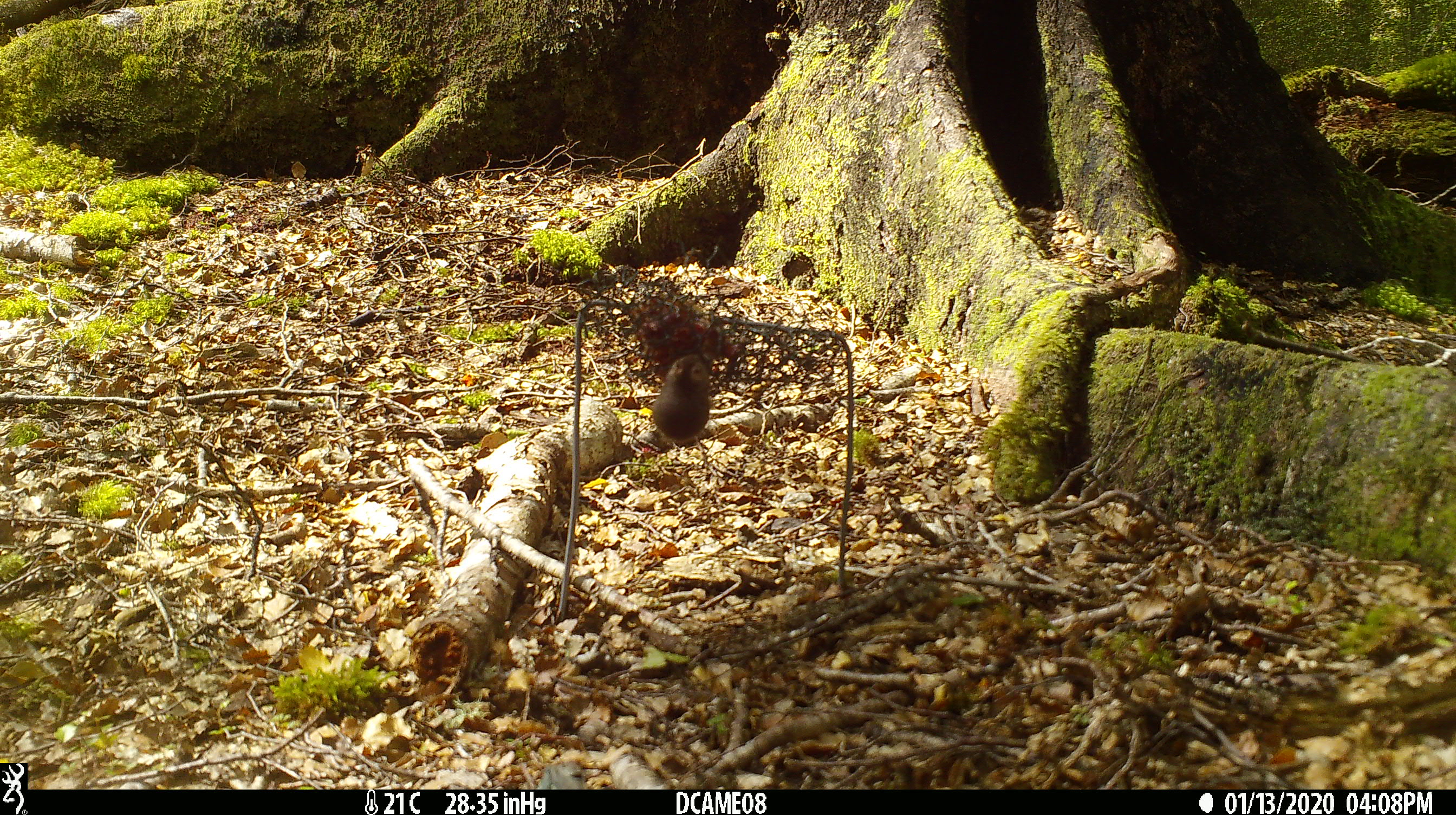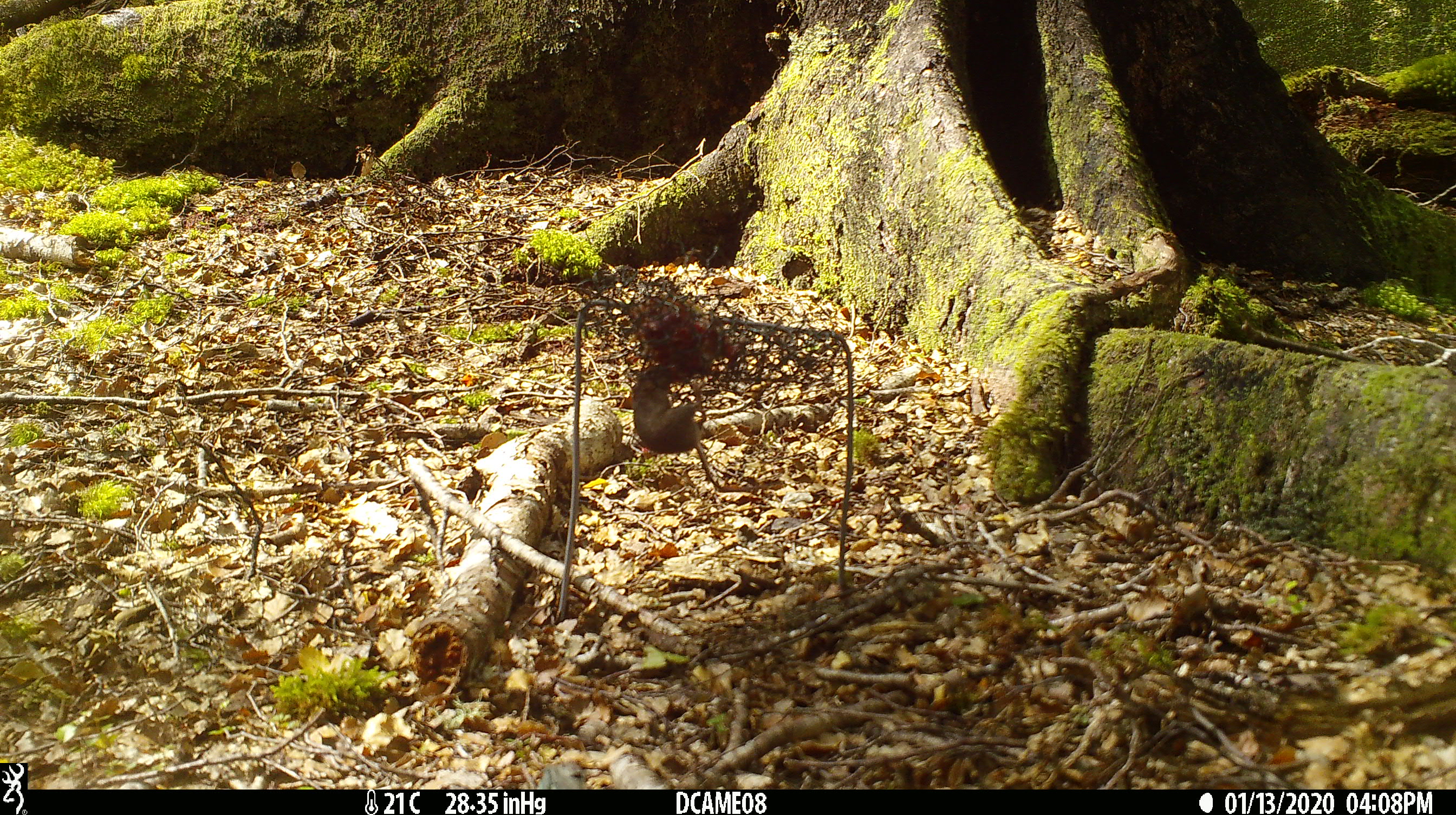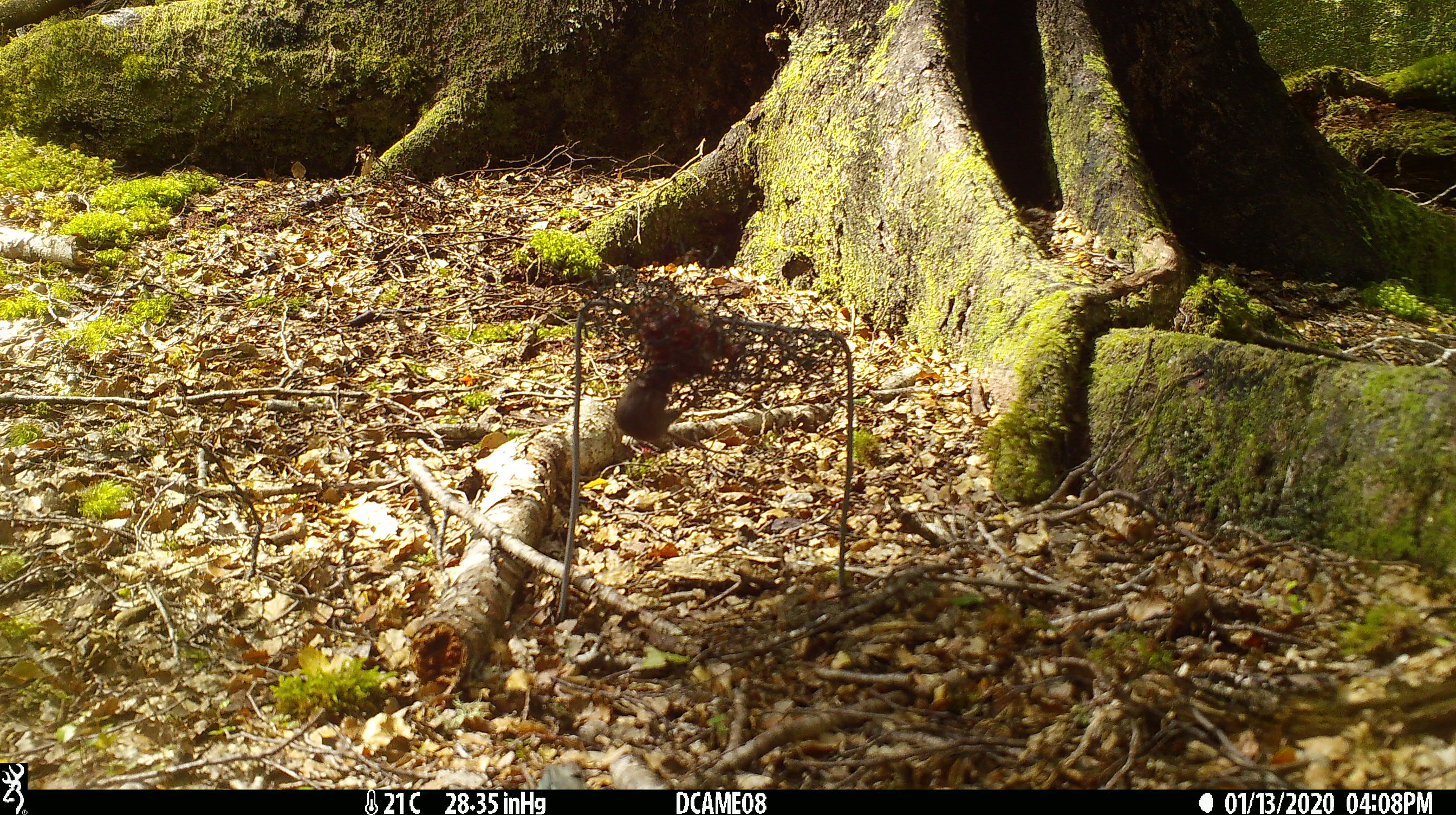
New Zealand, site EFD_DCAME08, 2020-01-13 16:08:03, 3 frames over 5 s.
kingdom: Animalia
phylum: Chordata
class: Mammalia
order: Rodentia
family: Muridae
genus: Mus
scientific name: Mus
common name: mouse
Mouse (Mus).